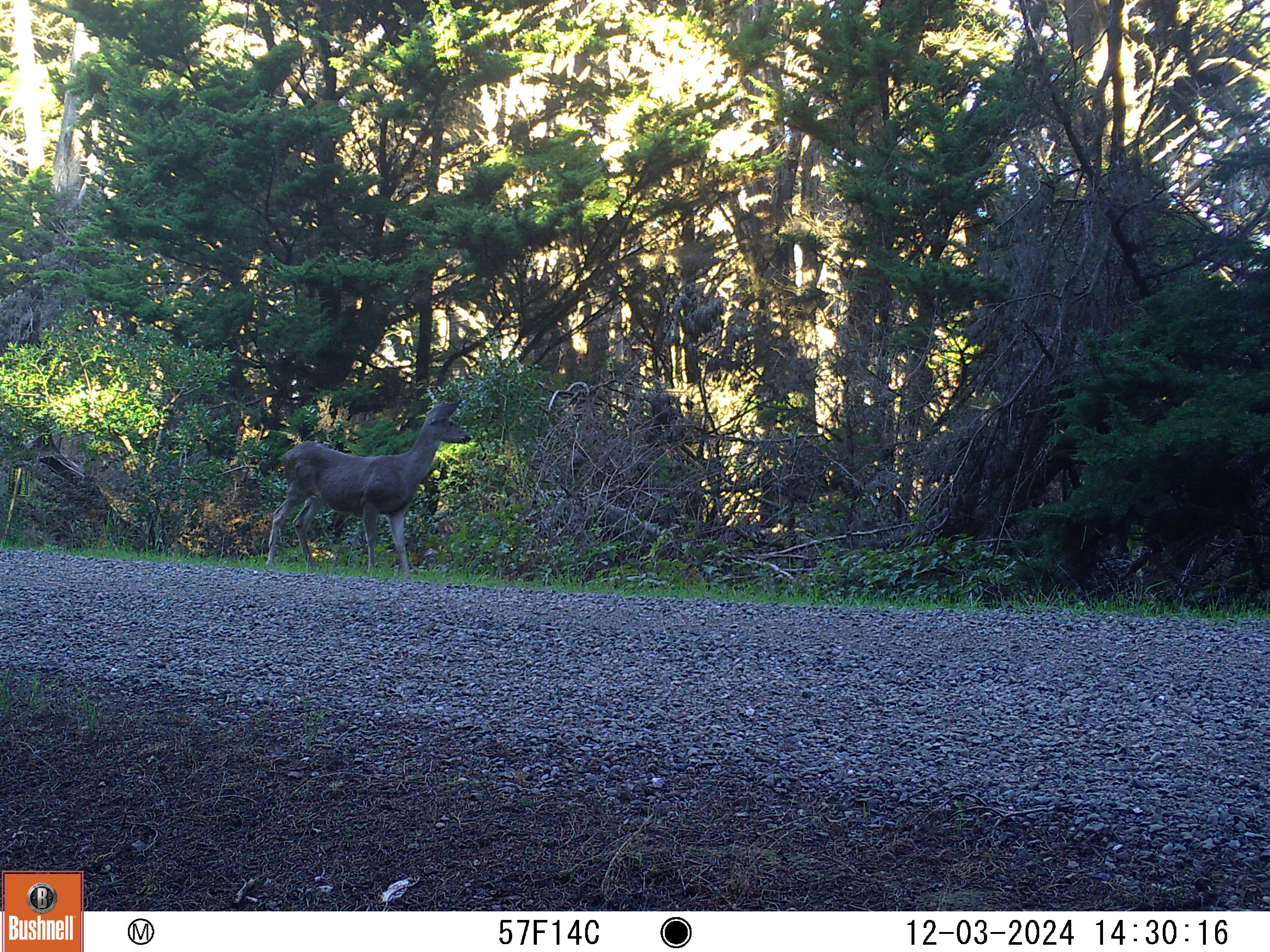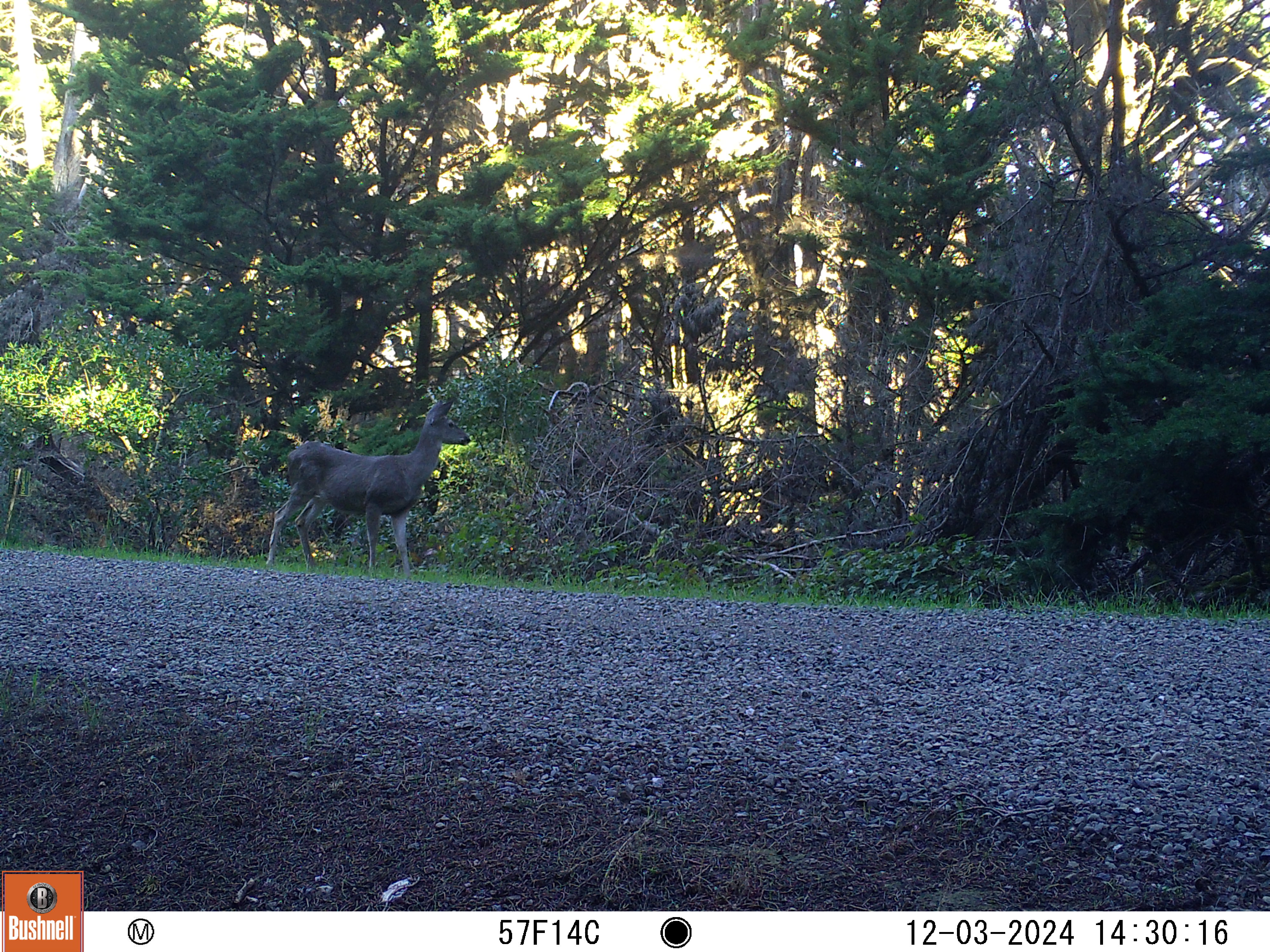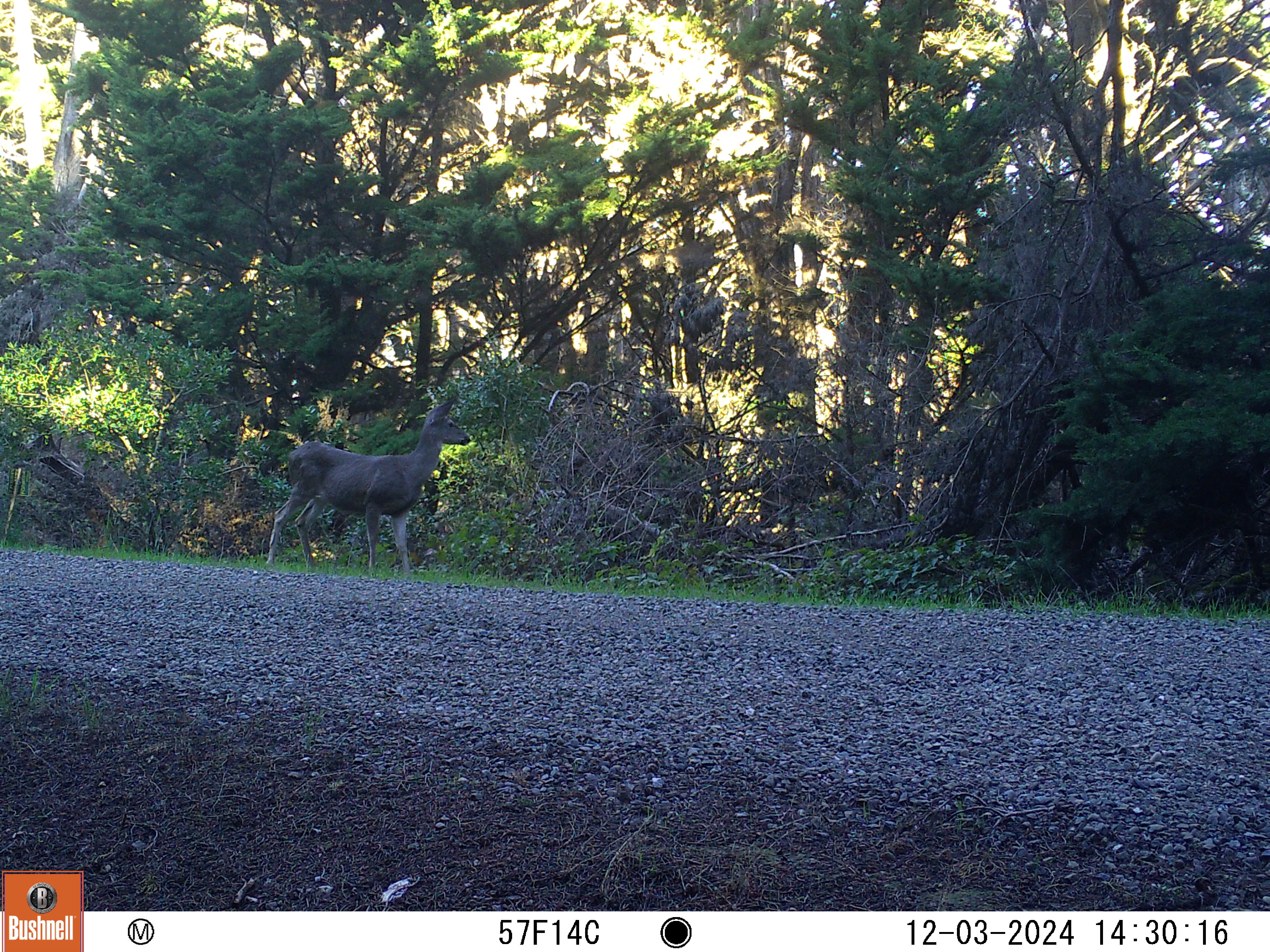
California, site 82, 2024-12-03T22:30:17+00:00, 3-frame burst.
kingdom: Animalia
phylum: Chordata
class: Mammalia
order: Artiodactyla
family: Cervidae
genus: Odocoileus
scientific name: Odocoileus hemionus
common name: mule deer